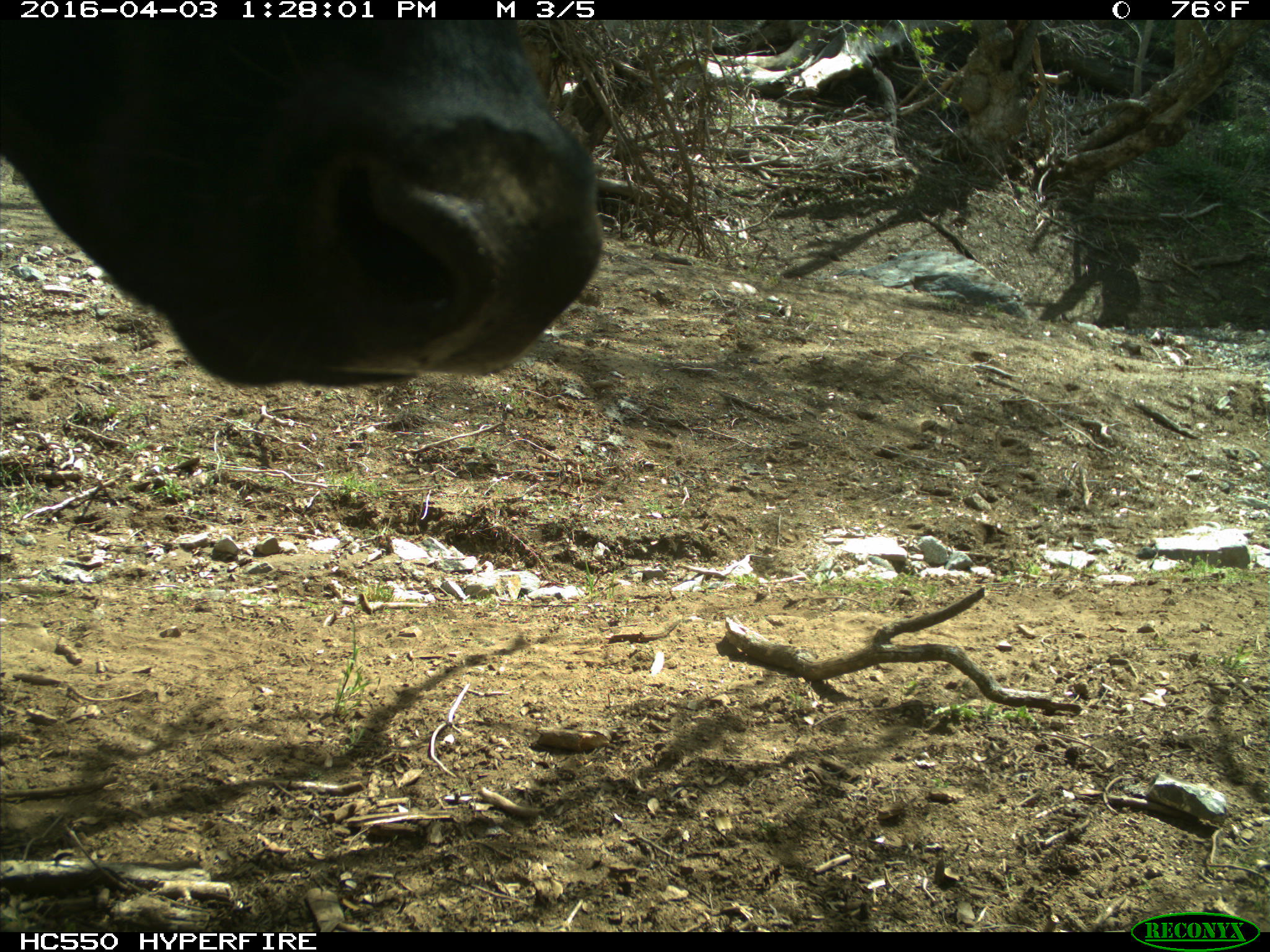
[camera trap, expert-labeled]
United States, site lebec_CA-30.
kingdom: Animalia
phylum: Chordata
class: Mammalia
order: Artiodactyla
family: Bovidae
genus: Bos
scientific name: Bos taurus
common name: domestic cow